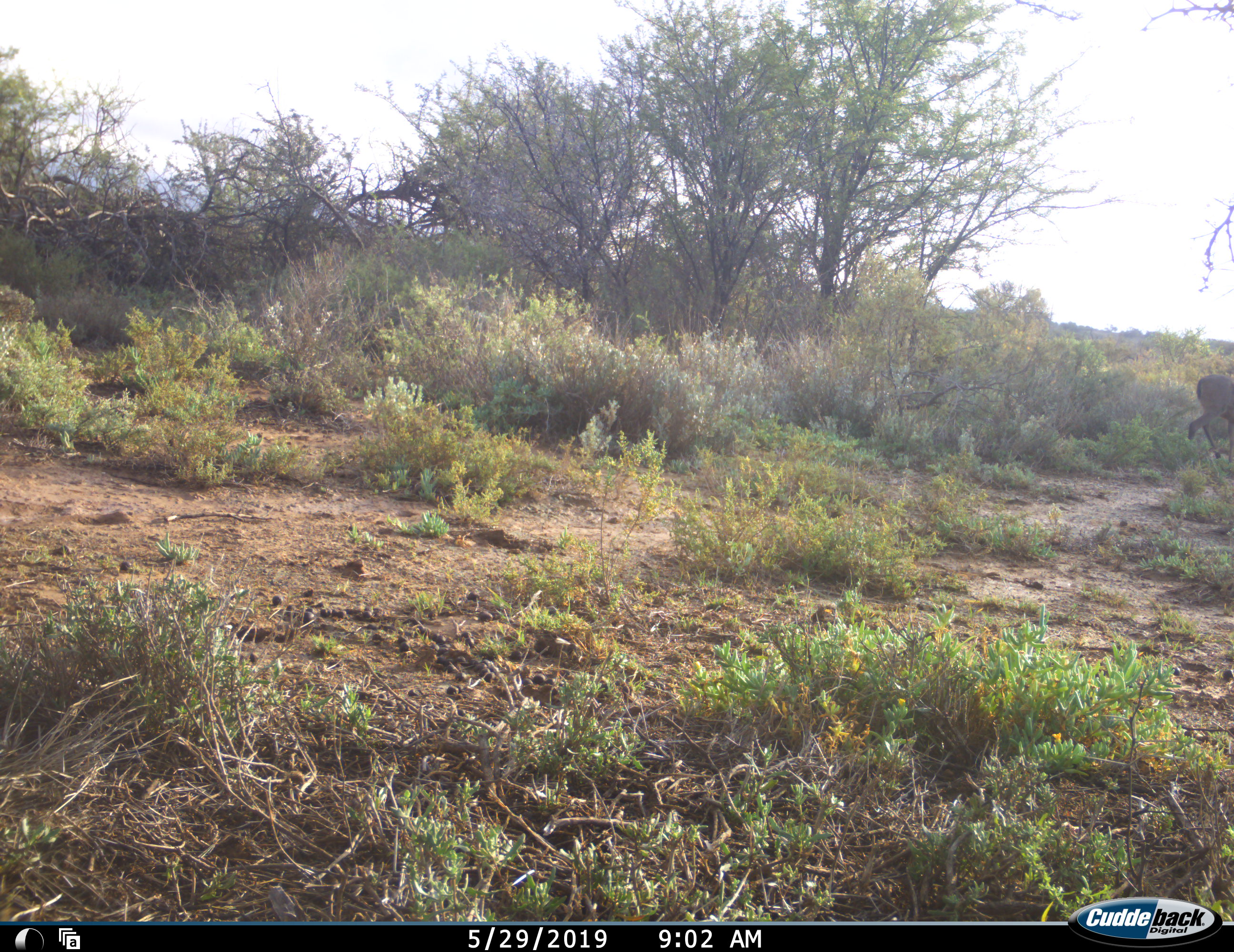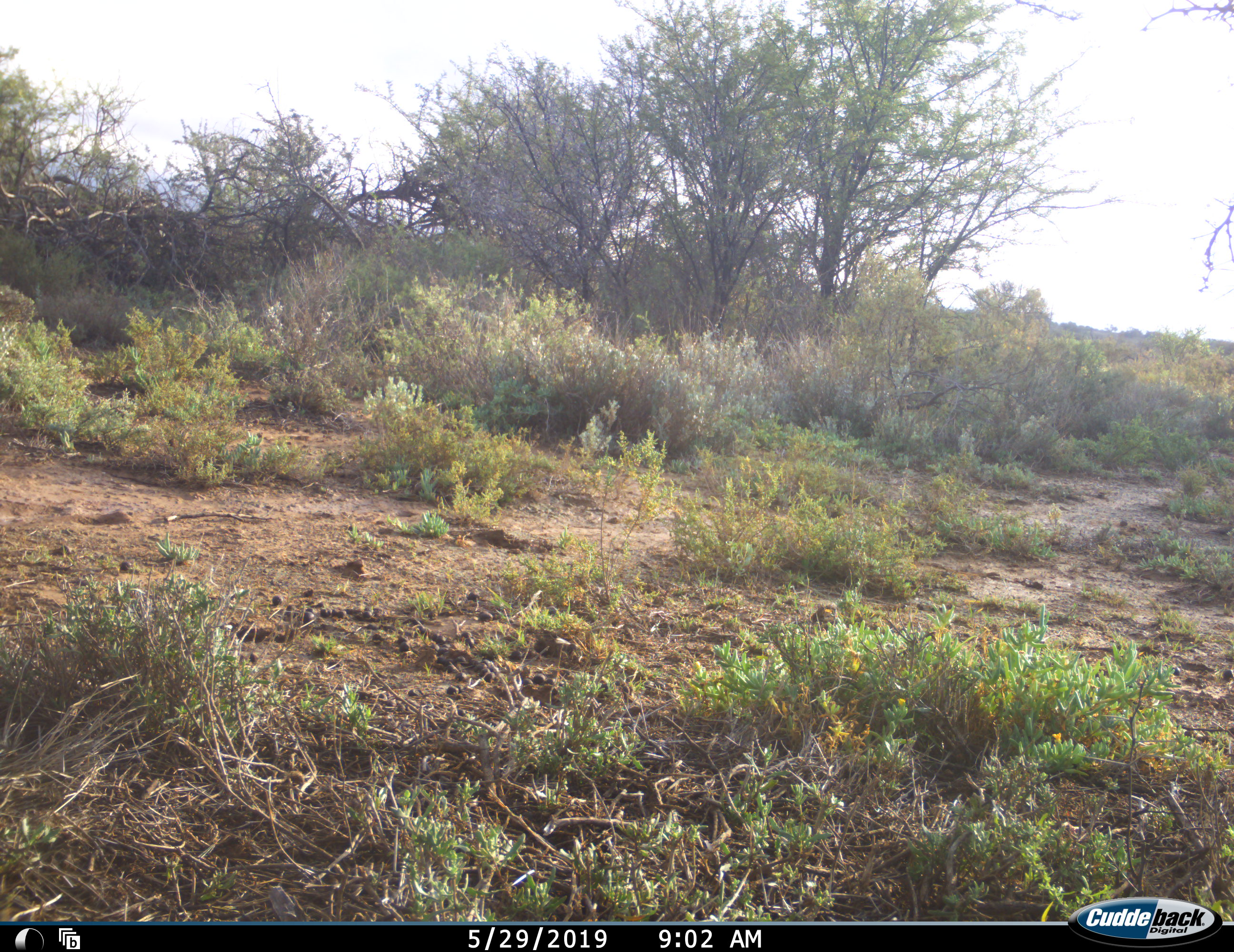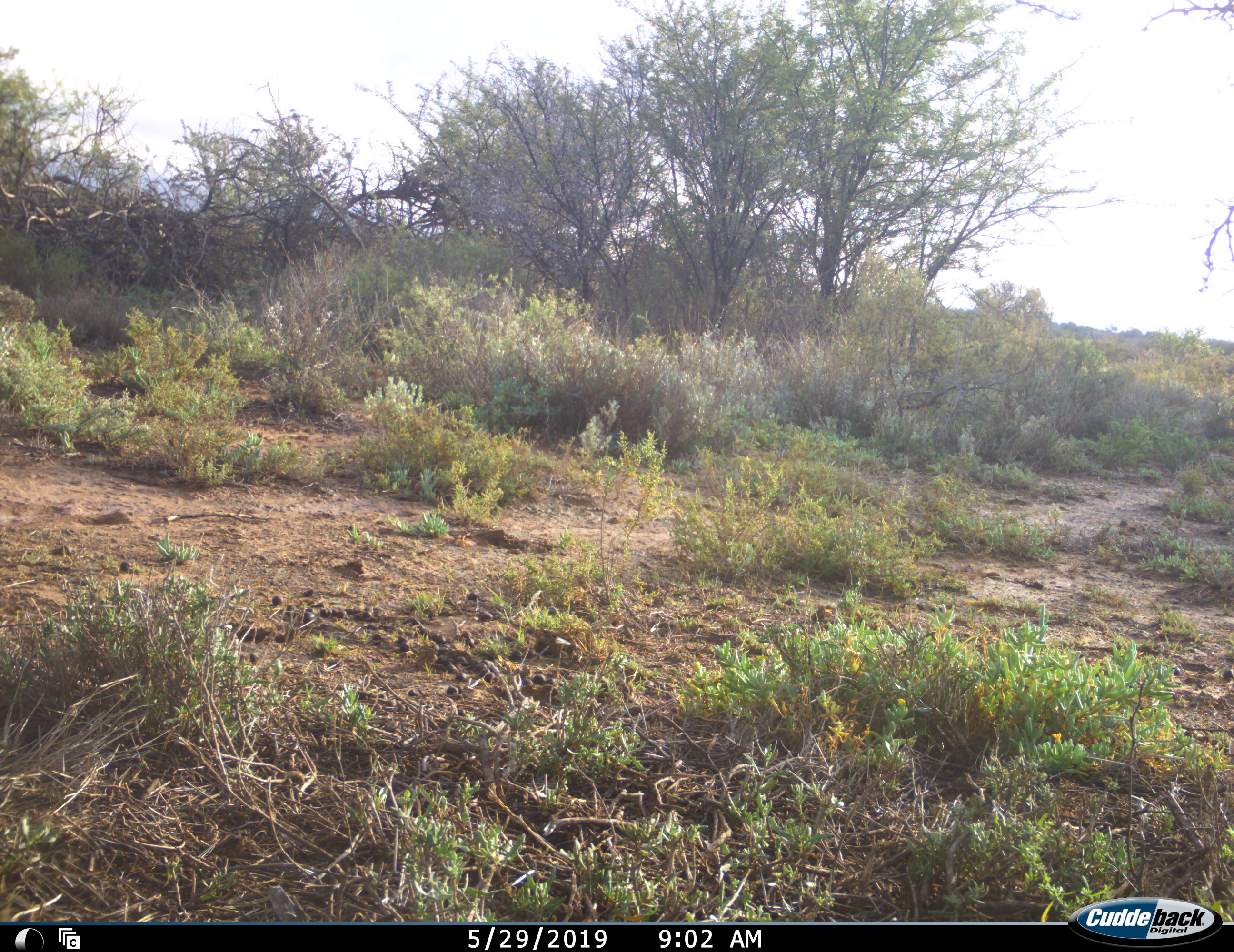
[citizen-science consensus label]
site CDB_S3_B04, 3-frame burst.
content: unidentified animal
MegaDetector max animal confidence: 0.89